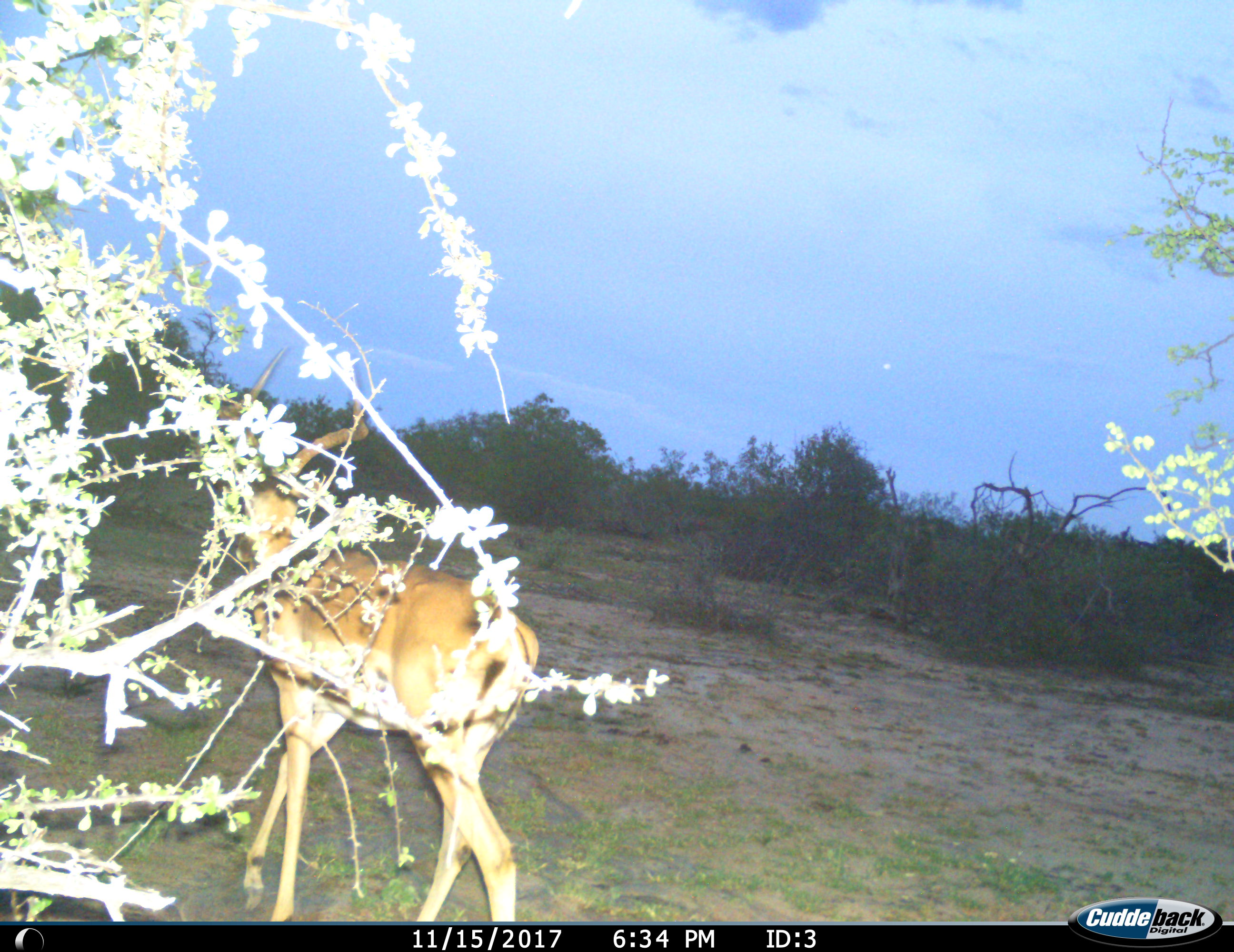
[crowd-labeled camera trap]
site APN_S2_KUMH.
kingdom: Animalia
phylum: Chordata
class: Mammalia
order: Artiodactyla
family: Bovidae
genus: Aepyceros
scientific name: Aepyceros melampus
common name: impala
Impala (Aepyceros melampus), count 1. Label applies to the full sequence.